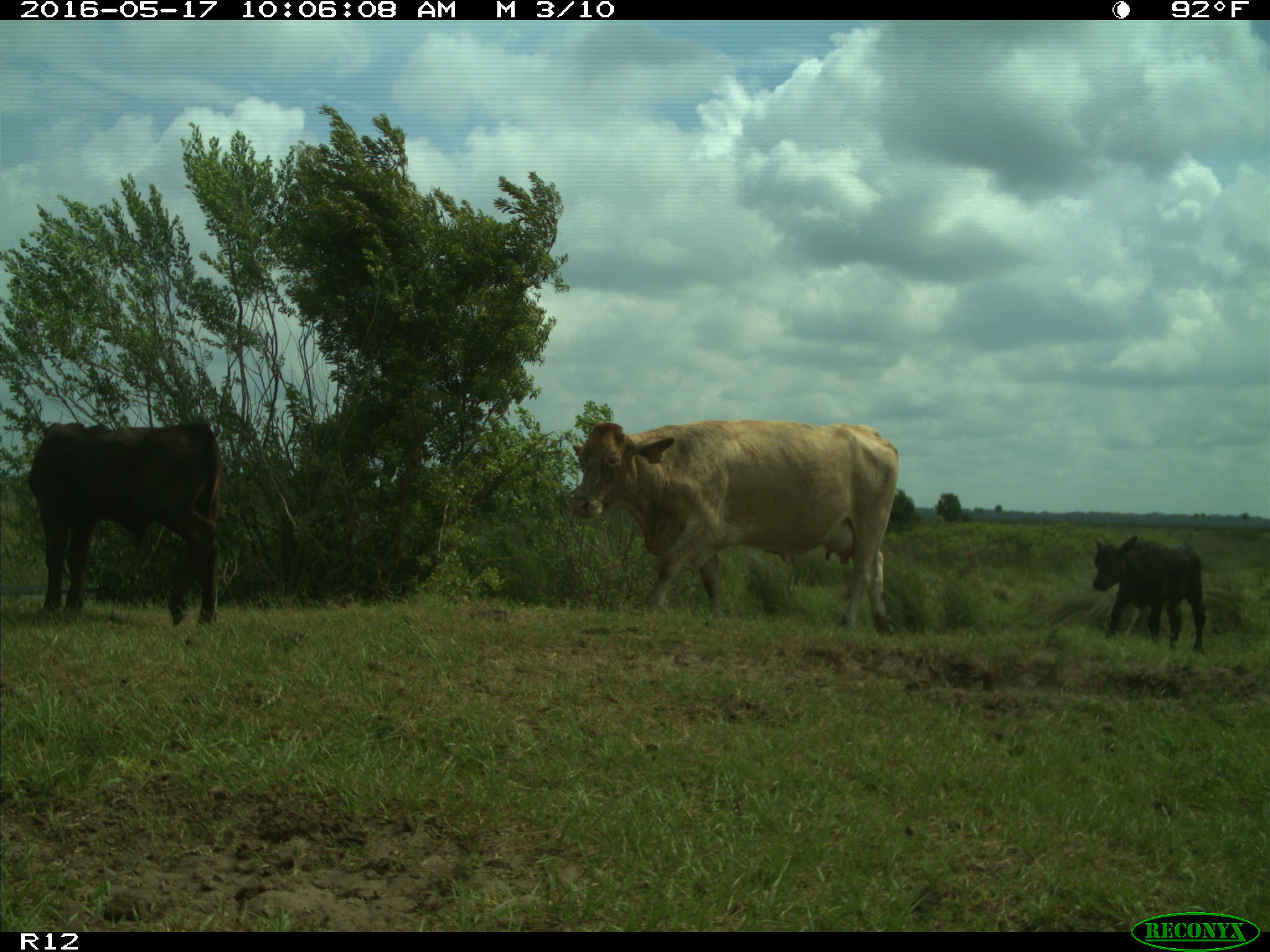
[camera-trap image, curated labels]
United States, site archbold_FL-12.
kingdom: Animalia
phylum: Chordata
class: Mammalia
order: Artiodactyla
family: Bovidae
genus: Bos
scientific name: Bos taurus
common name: domestic cow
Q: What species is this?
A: Bos taurus (domestic cow).